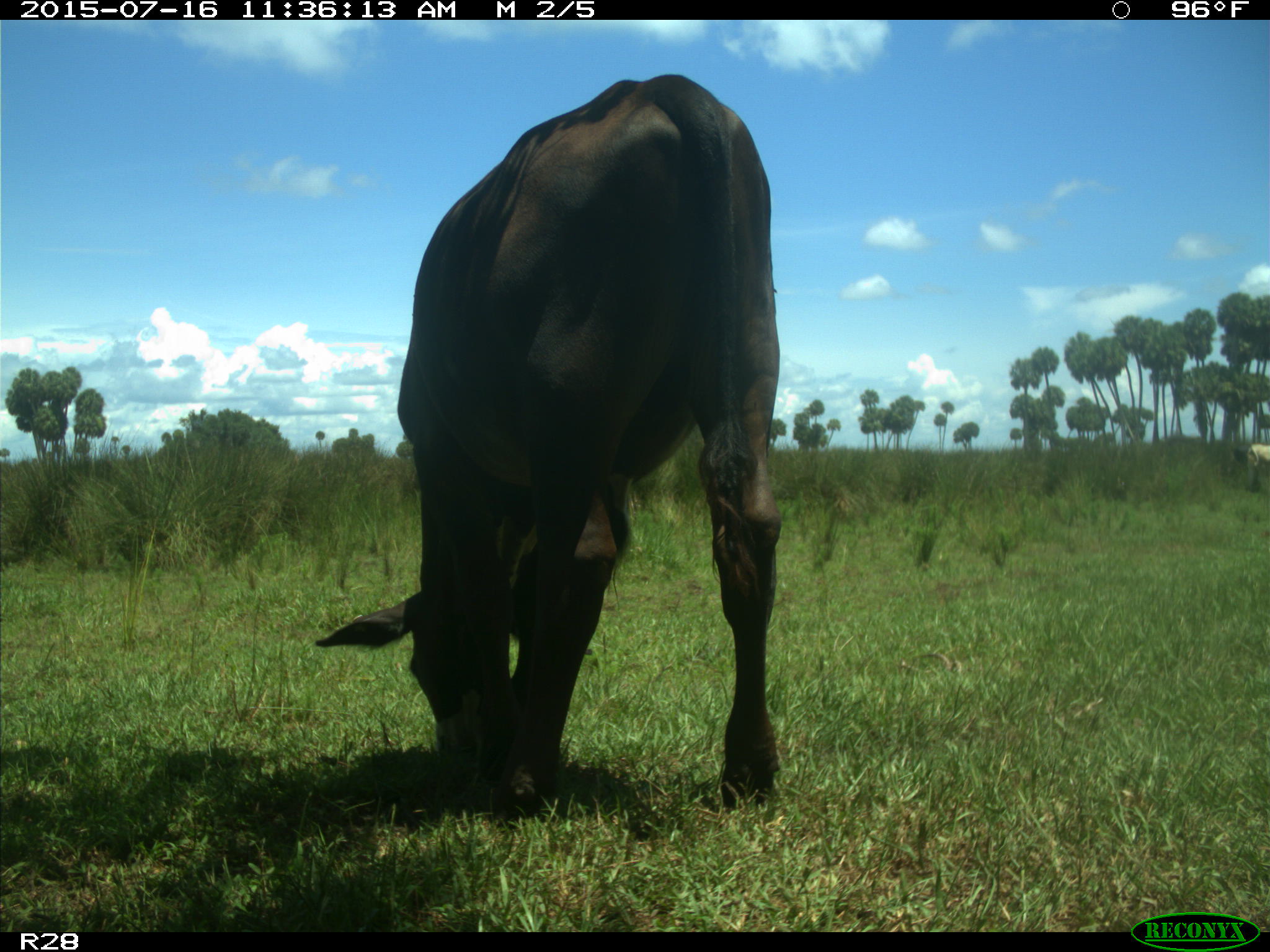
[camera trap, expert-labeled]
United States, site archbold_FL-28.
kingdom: Animalia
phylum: Chordata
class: Mammalia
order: Artiodactyla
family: Bovidae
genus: Bos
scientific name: Bos taurus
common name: domestic cow